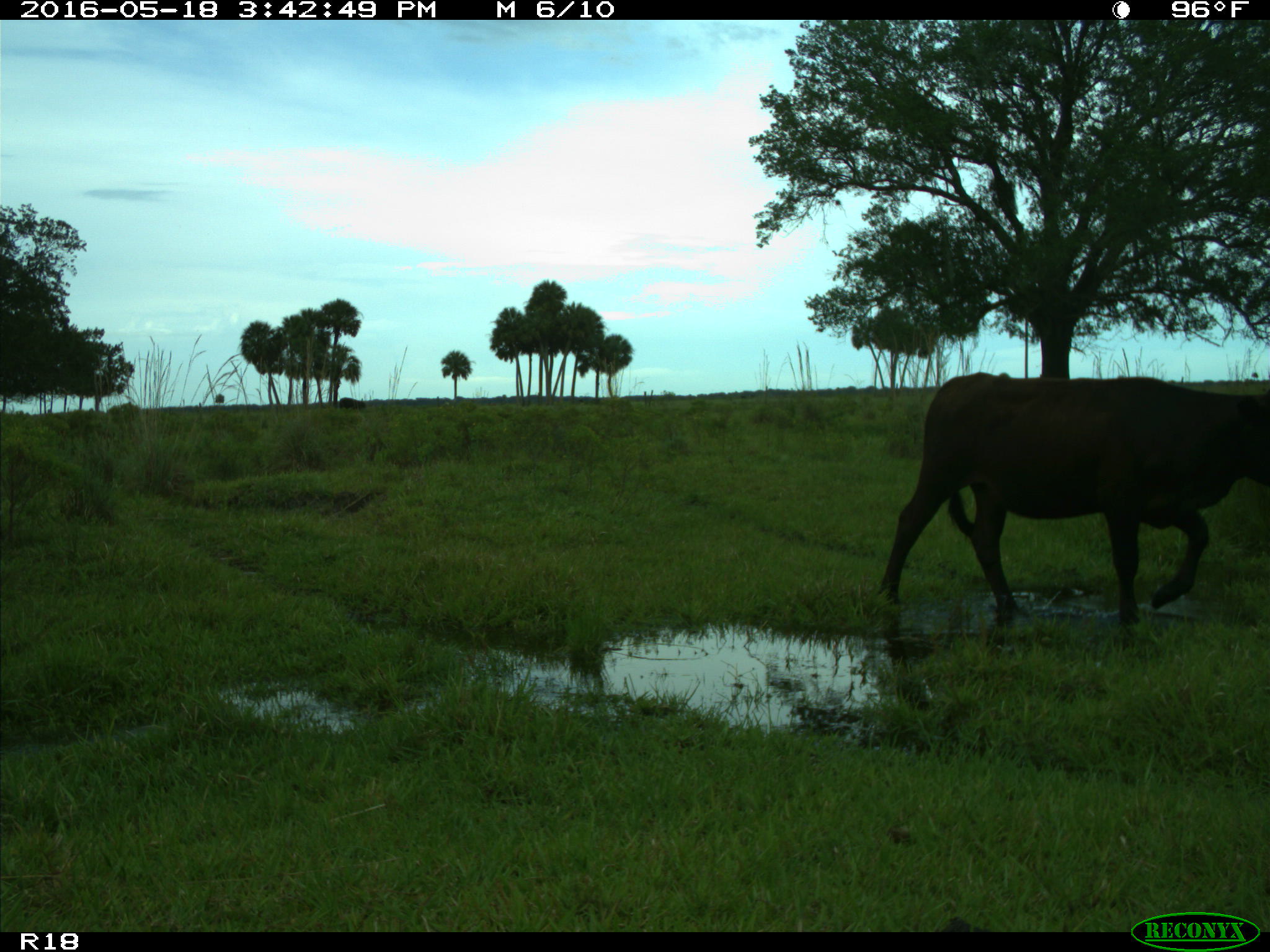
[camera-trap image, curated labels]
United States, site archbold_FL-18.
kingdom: Animalia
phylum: Chordata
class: Mammalia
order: Artiodactyla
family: Bovidae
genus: Bos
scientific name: Bos taurus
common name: domestic cow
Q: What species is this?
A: Bos taurus (domestic cow).